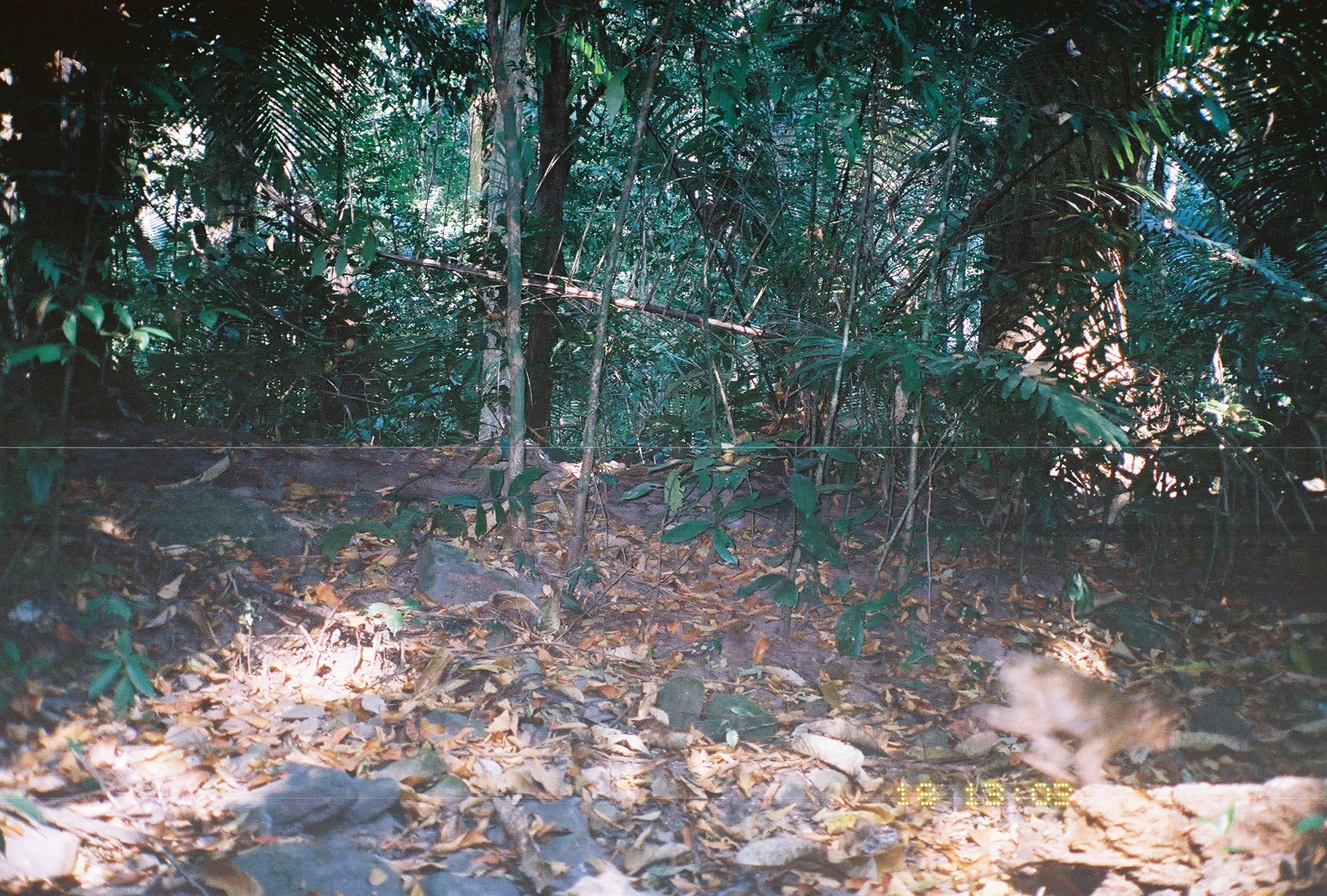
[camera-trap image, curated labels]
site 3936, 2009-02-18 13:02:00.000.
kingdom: Animalia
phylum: Chordata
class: Mammalia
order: Primates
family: Cercopithecidae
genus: Macaca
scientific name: Macaca nemestrina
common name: southern pig-tailed macaque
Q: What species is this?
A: Macaca nemestrina (southern pig-tailed macaque).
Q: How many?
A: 1.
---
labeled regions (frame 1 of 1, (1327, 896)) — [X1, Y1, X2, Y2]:
macaca nemestrina: [966, 654, 1184, 784]